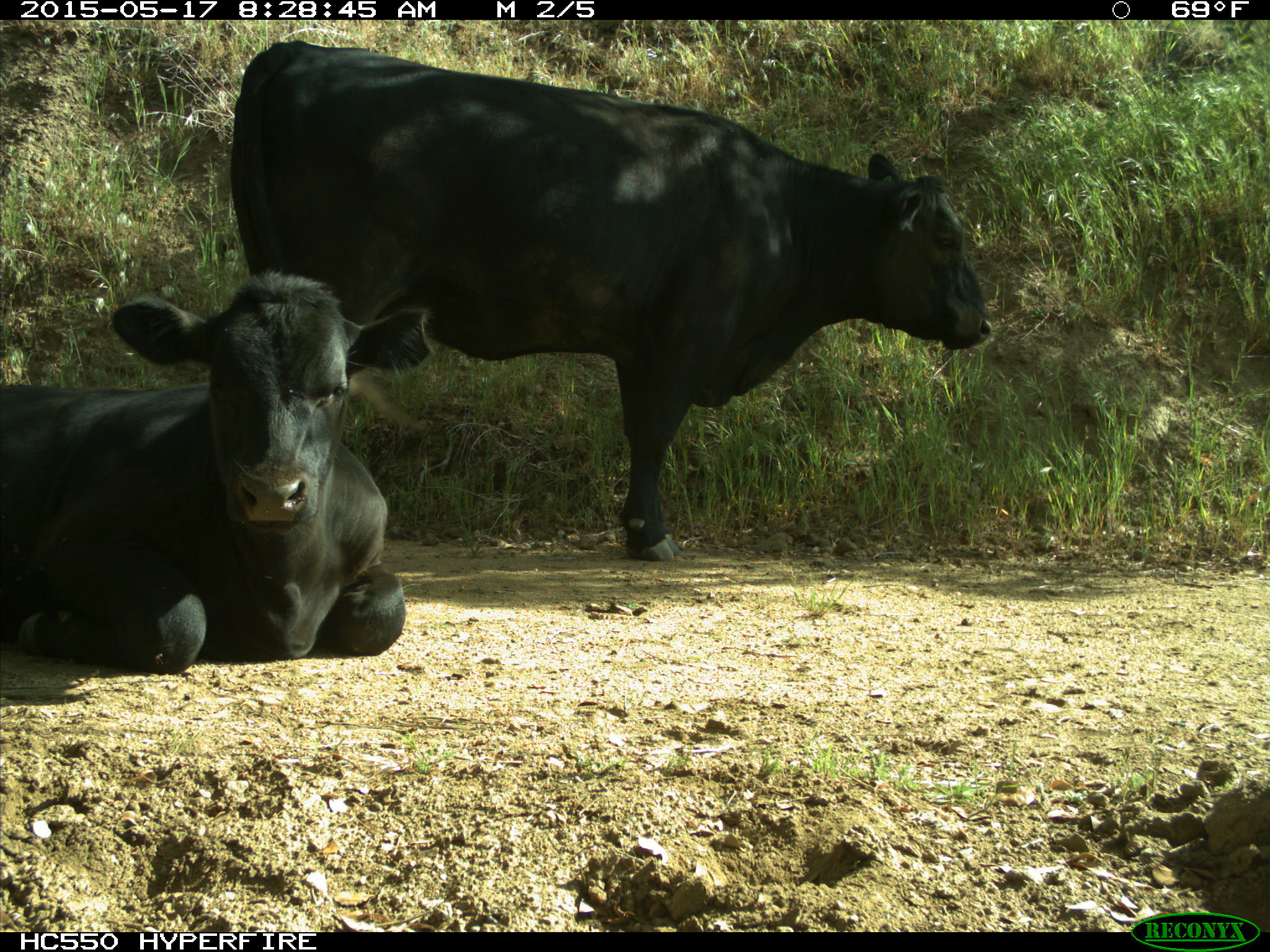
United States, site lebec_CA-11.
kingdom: Animalia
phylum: Chordata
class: Mammalia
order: Artiodactyla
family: Bovidae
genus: Bos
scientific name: Bos taurus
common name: domestic cow